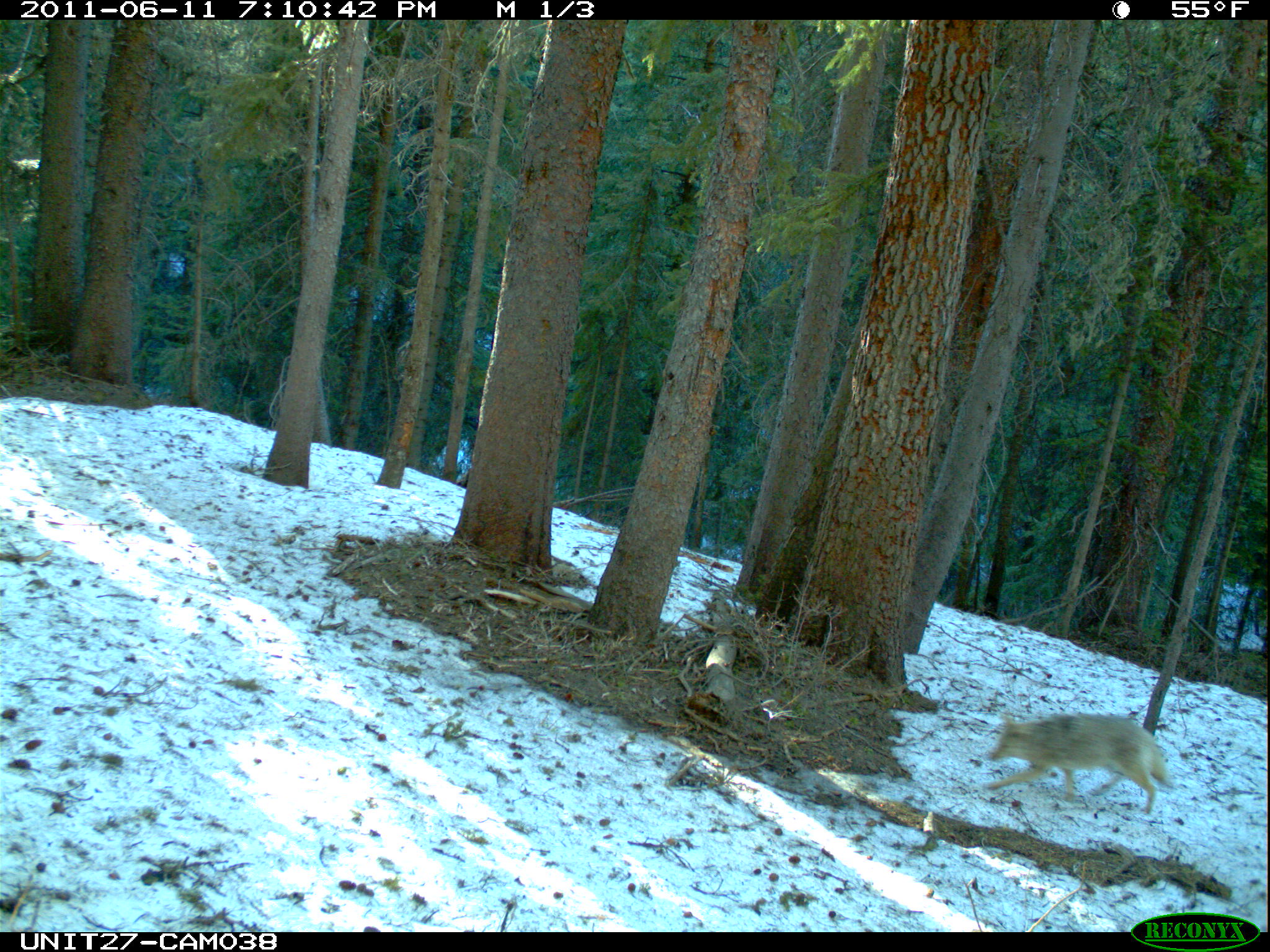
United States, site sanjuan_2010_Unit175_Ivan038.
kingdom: Animalia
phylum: Chordata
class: Mammalia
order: Carnivora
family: Canidae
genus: Canis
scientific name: Canis latrans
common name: coyote